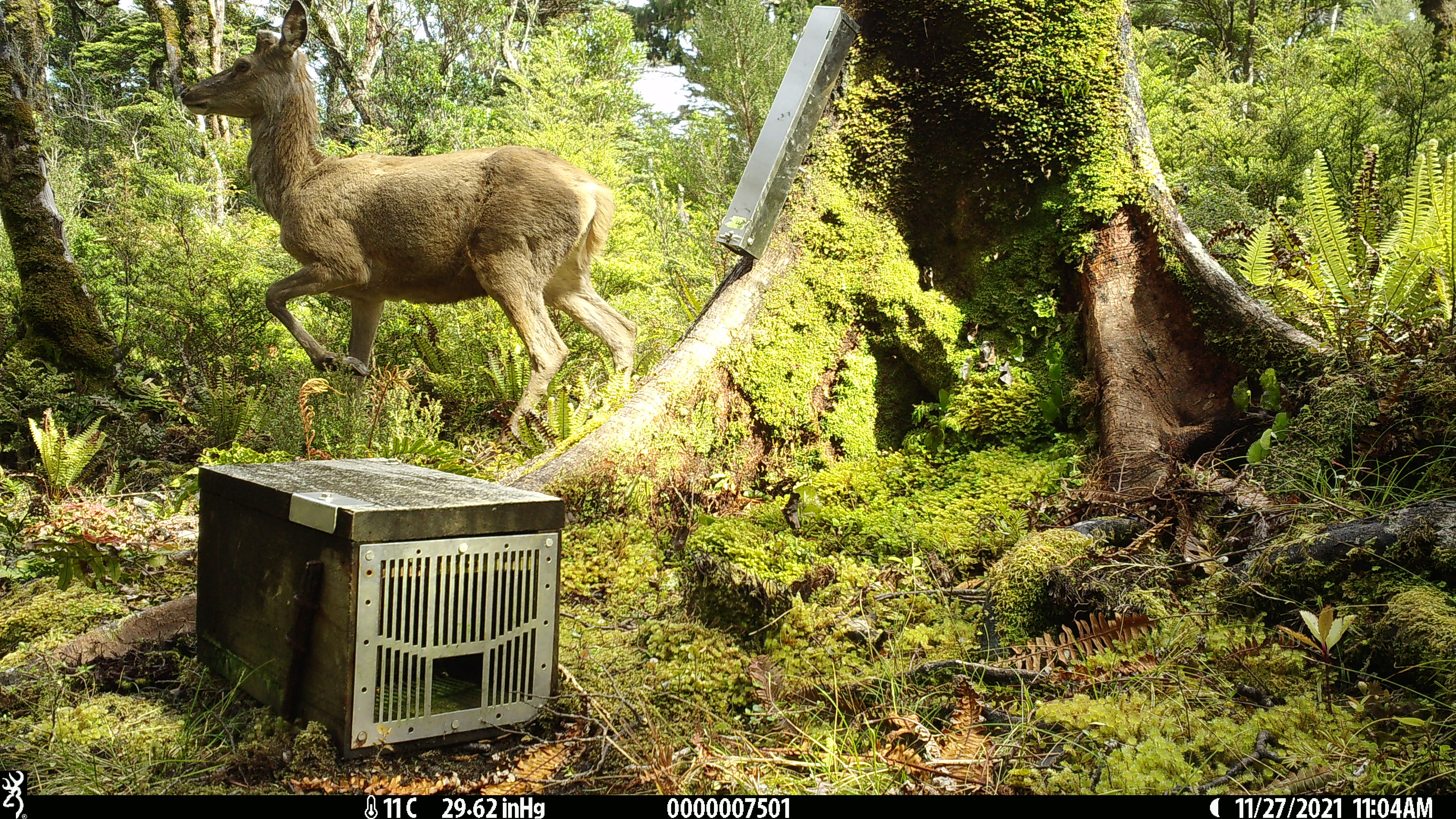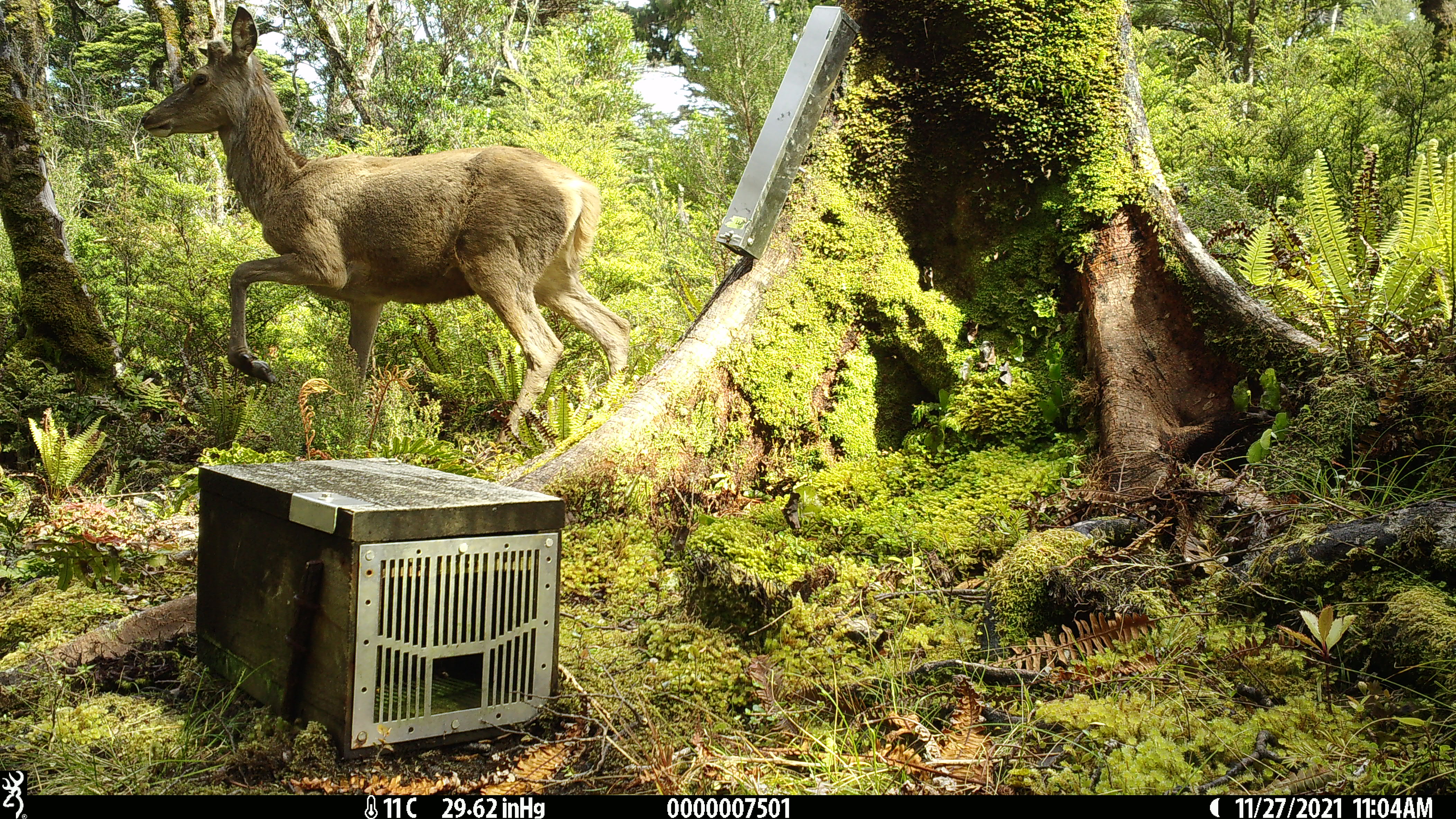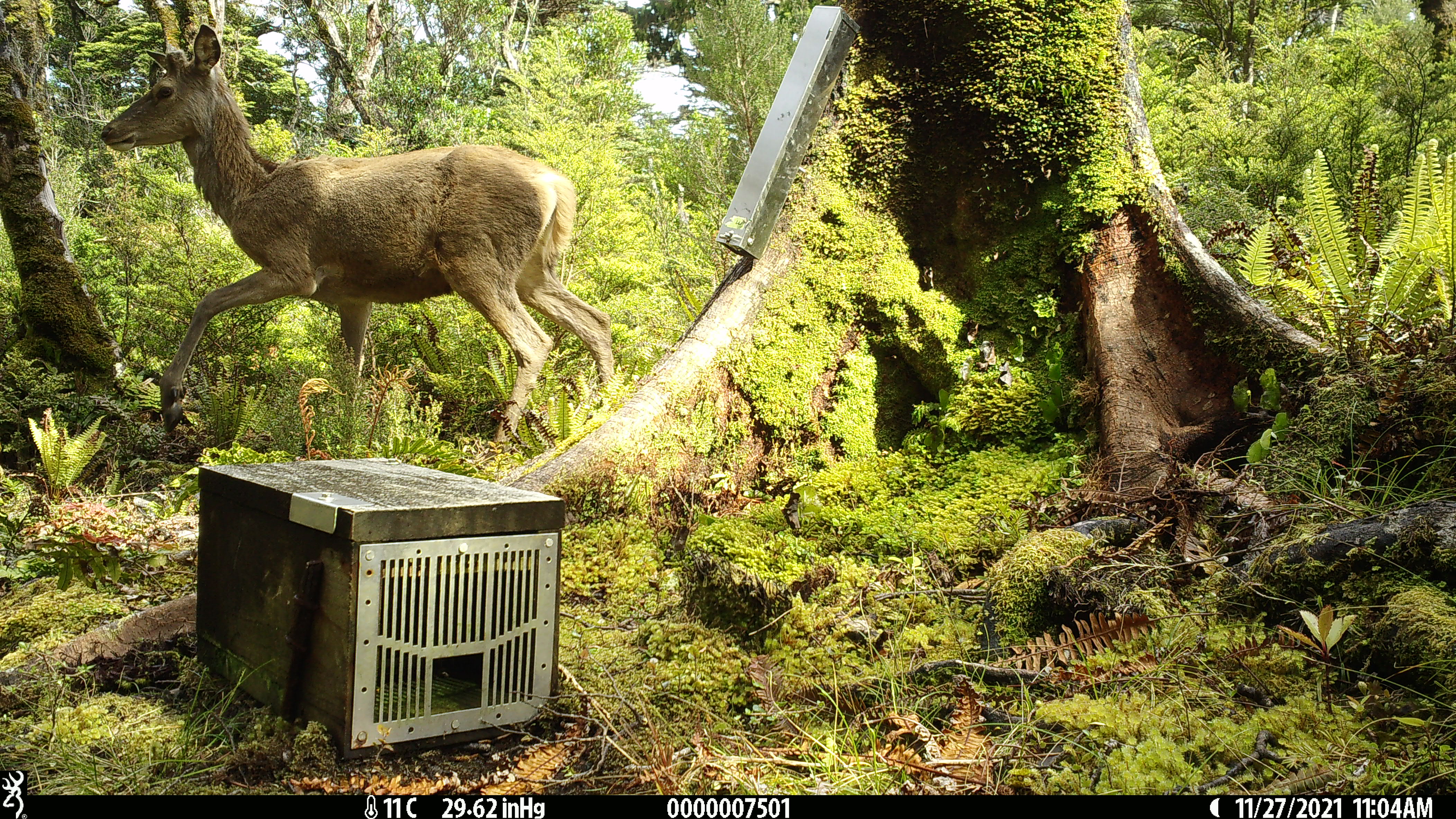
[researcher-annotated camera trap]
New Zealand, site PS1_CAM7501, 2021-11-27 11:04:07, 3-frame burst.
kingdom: Animalia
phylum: Chordata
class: Mammalia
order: Artiodactyla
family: Cervidae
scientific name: Cervidae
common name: deer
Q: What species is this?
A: Deer (Cervidae).